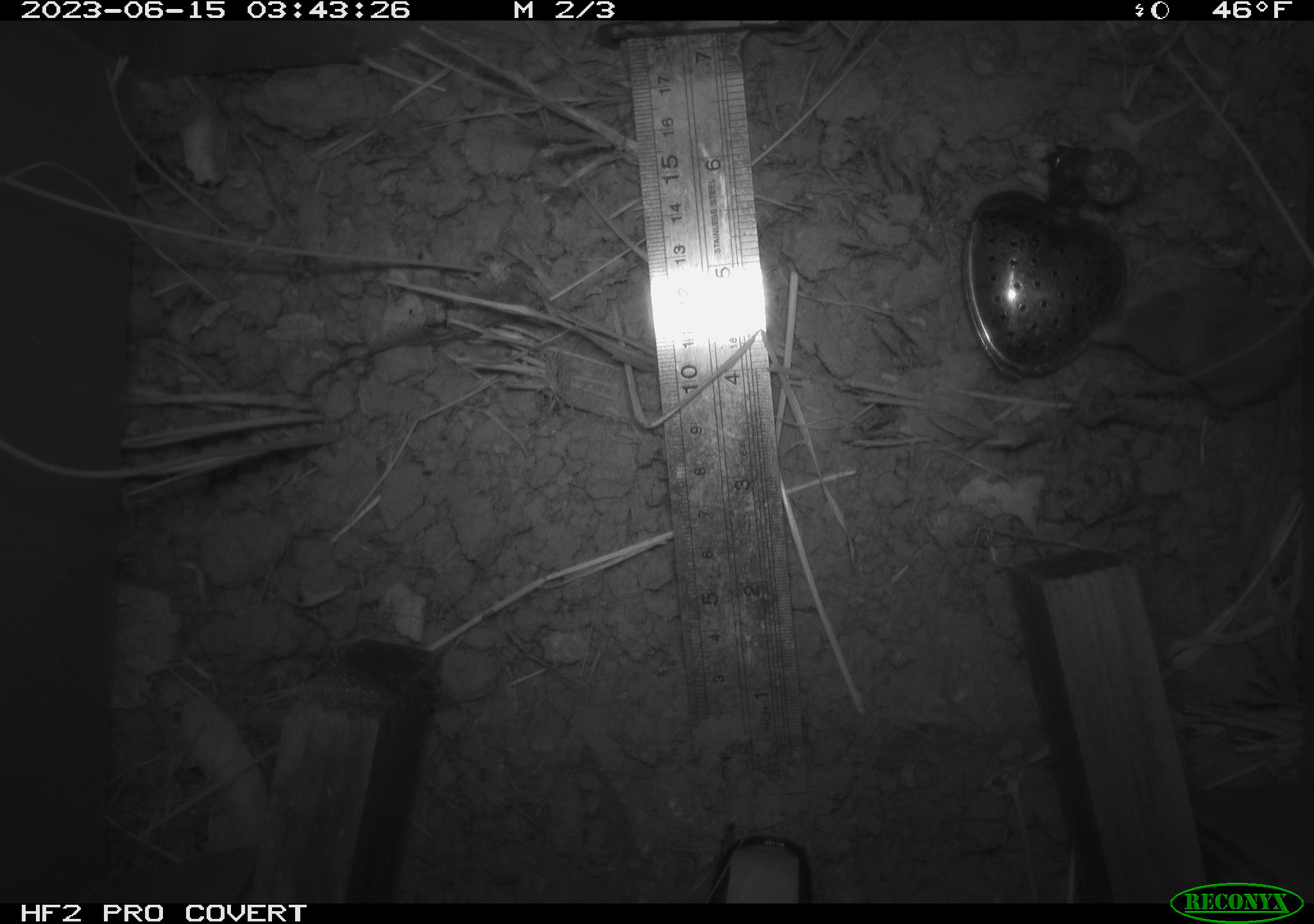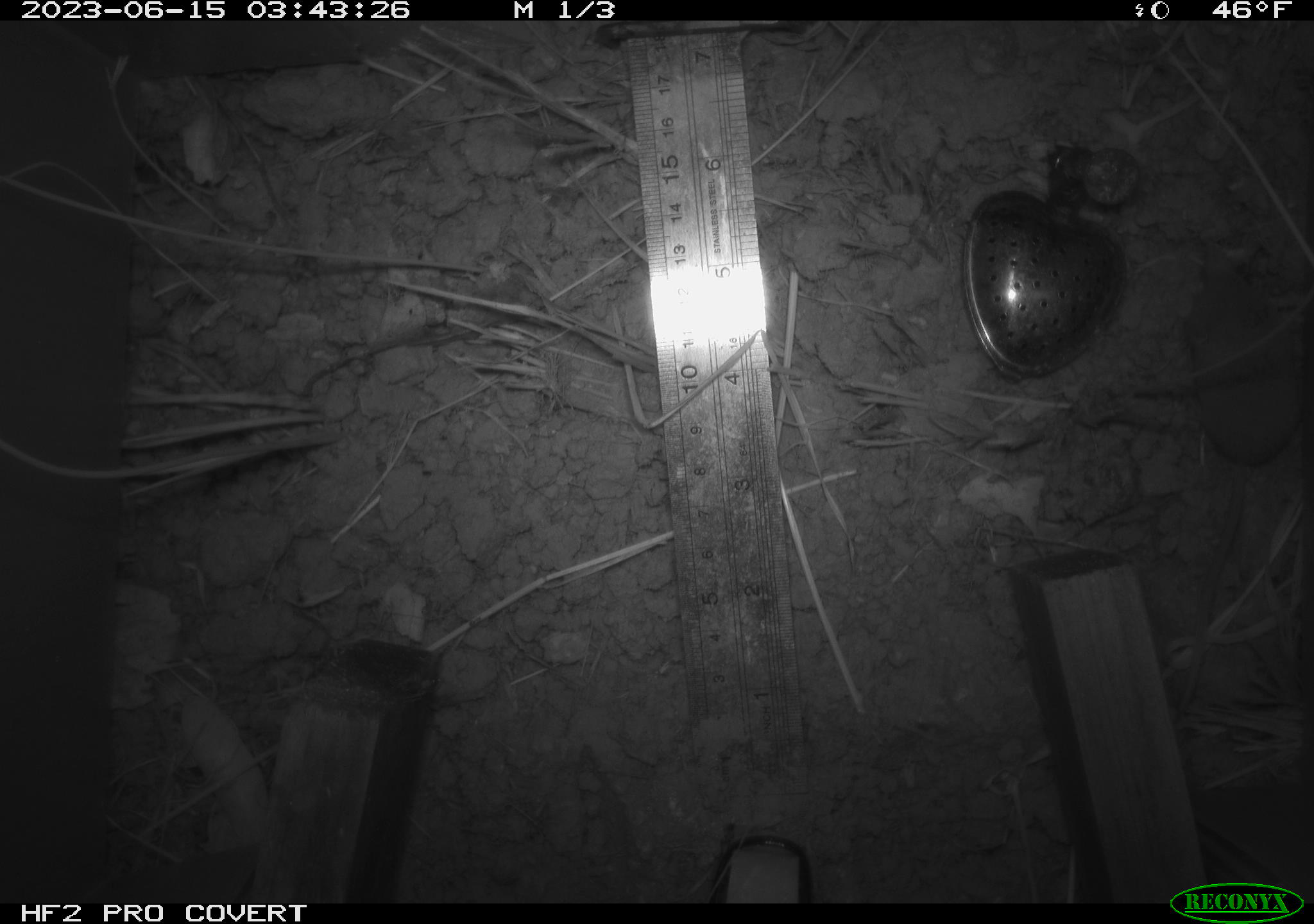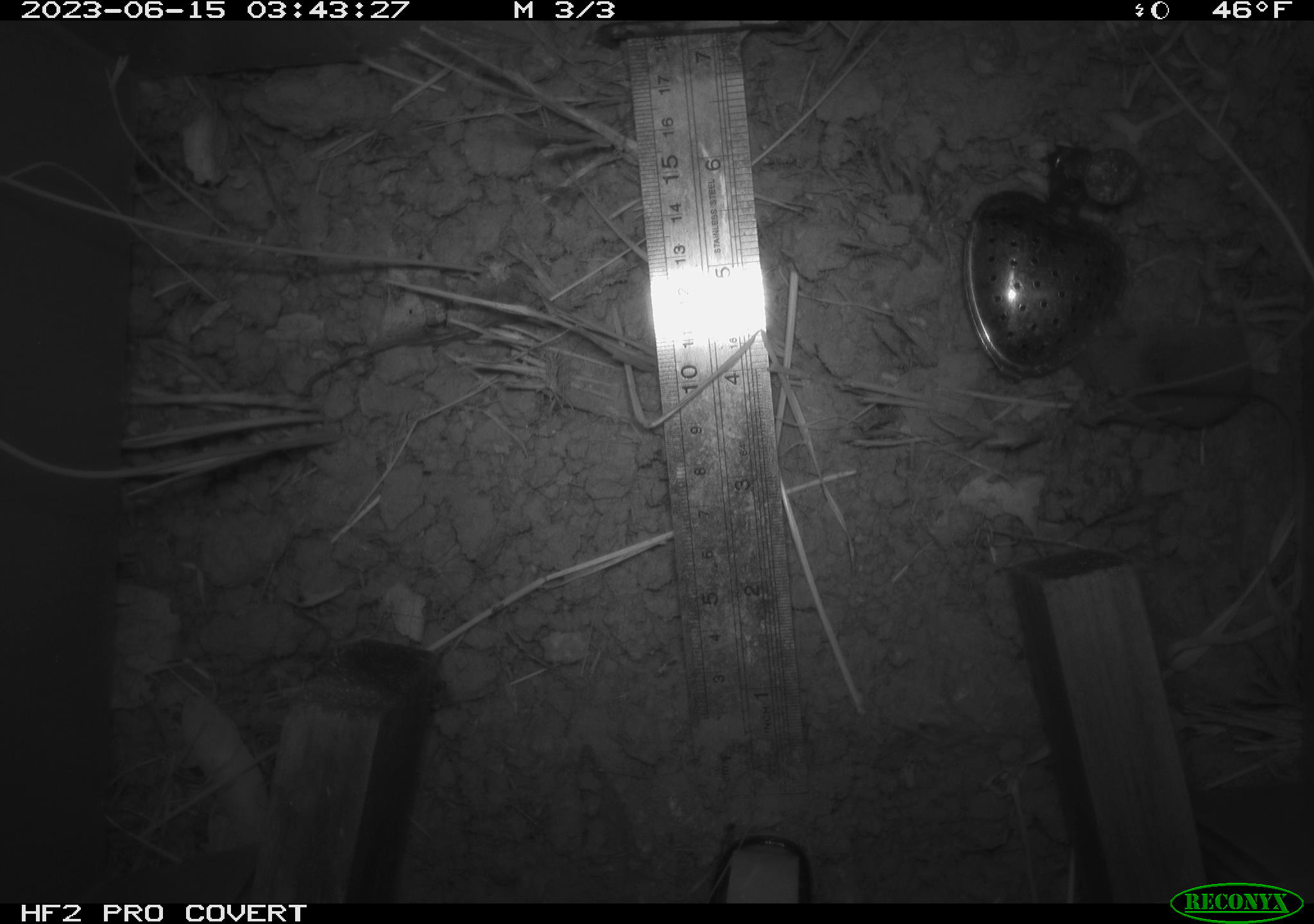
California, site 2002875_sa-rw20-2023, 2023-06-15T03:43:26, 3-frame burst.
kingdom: Animalia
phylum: Chordata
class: Mammalia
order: Eulipotyphla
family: Soricidae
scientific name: Soricidae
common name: shrews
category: soricidae family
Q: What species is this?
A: Soricidae family (shrews) (Soricidae).